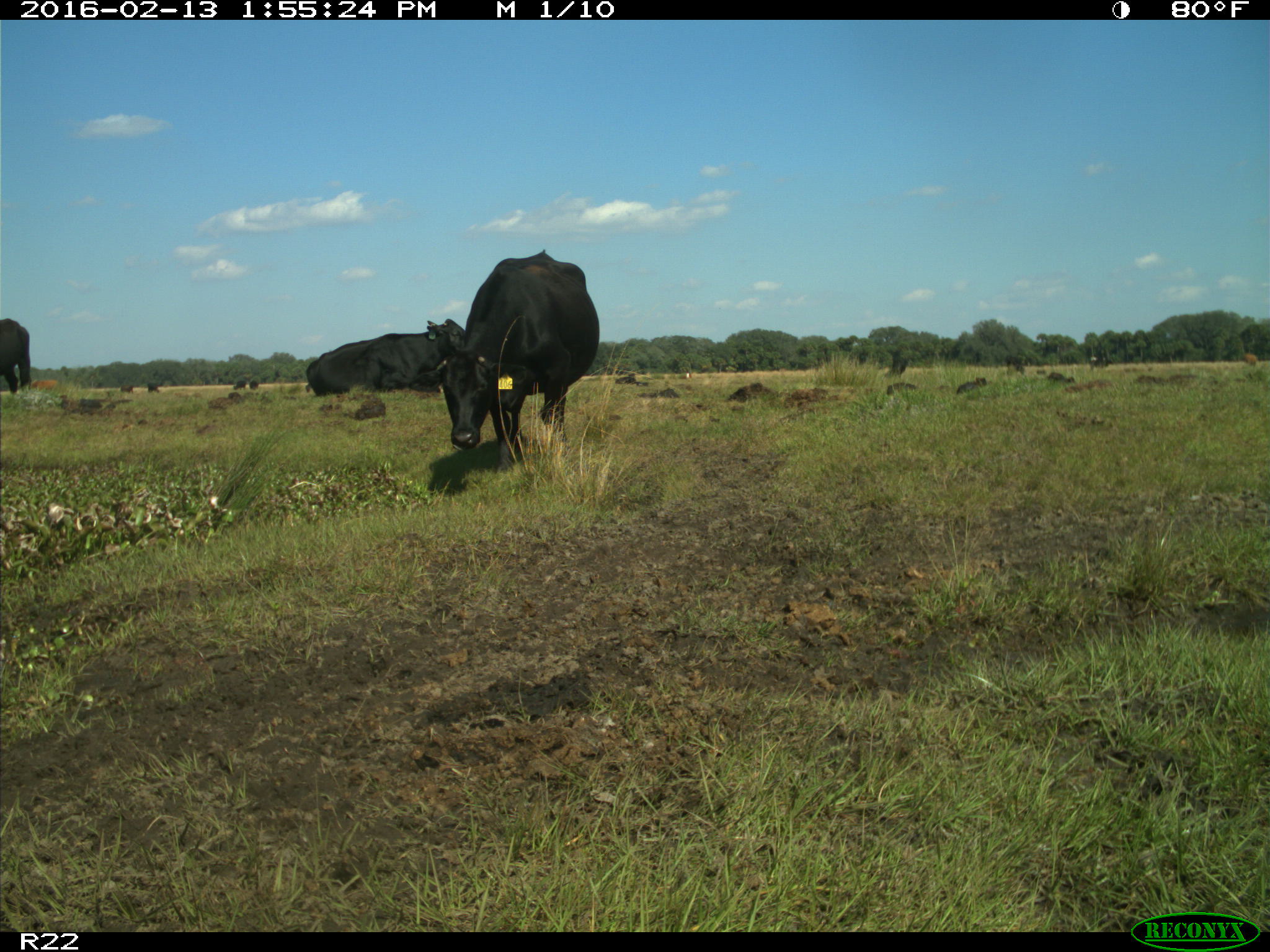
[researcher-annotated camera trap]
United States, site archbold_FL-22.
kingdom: Animalia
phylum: Chordata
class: Mammalia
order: Artiodactyla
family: Bovidae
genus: Bos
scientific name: Bos taurus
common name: domestic cow